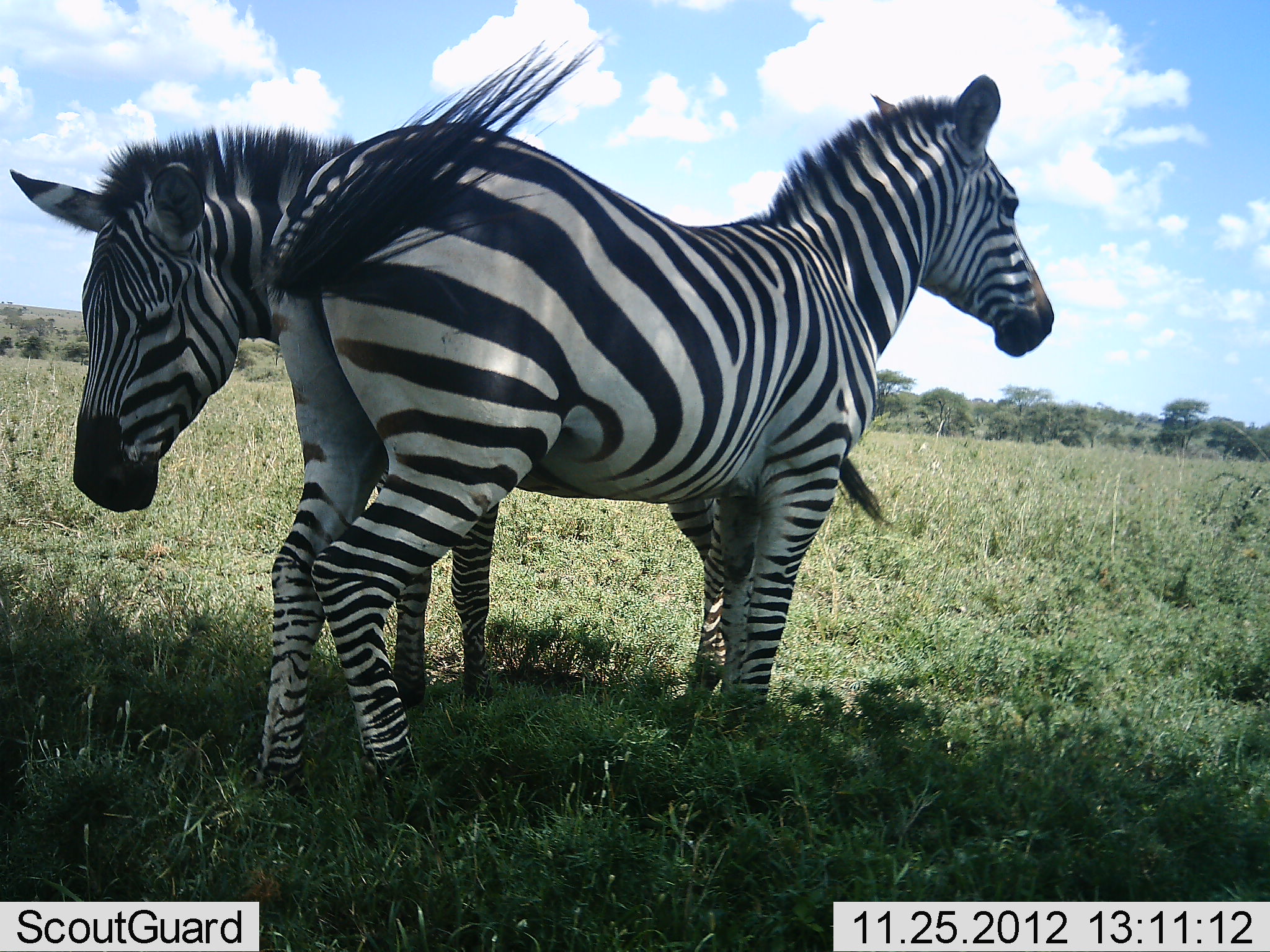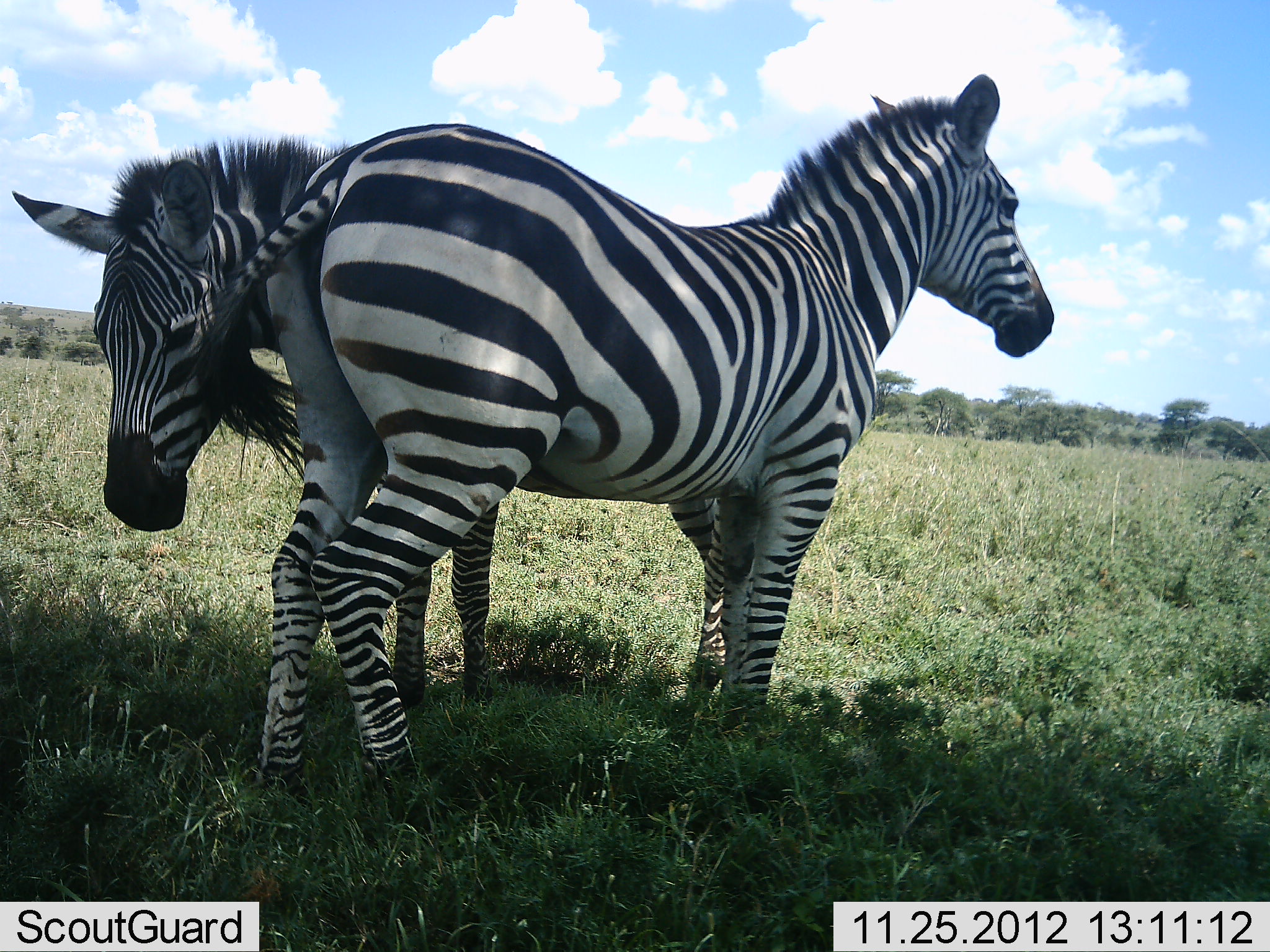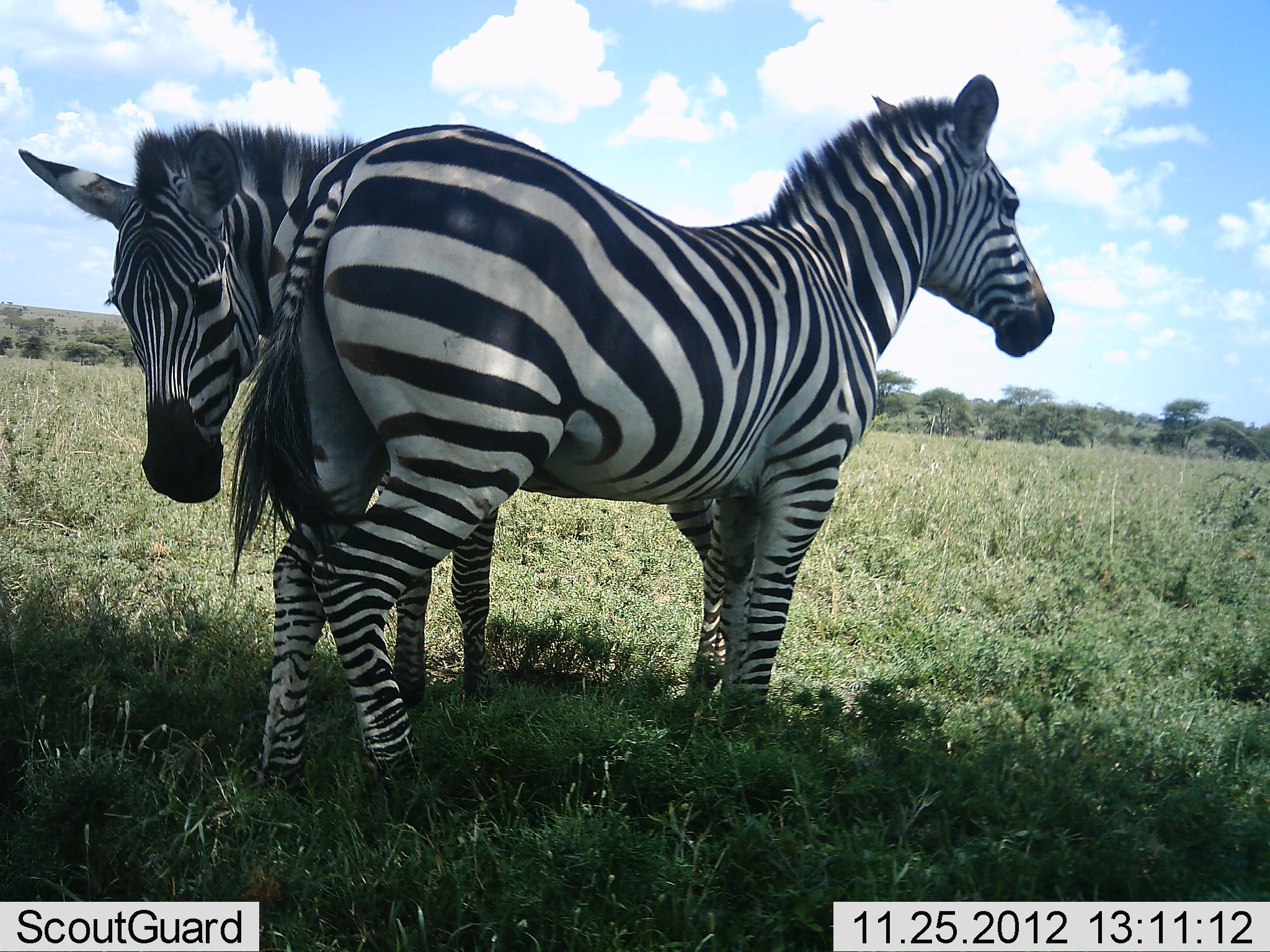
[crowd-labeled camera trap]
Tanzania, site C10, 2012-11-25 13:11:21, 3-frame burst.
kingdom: Animalia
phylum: Chordata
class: Mammalia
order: Perissodactyla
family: Equidae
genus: Equus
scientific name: Equus quagga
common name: plains zebra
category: zebra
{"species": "zebra (plains zebra) (Equus quagga)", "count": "2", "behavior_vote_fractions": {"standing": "100%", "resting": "0%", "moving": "0%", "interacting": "30%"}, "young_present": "0%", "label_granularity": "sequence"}